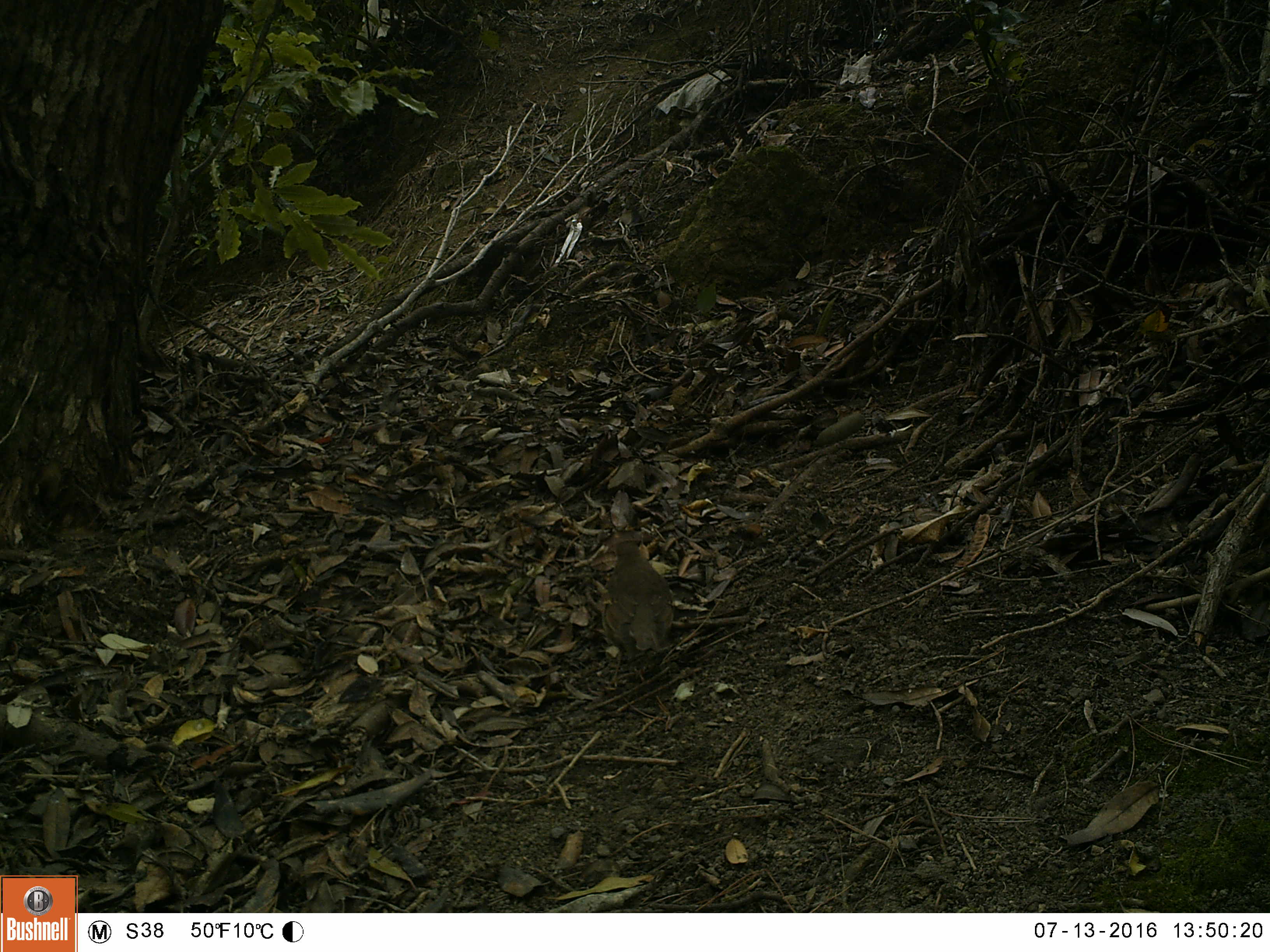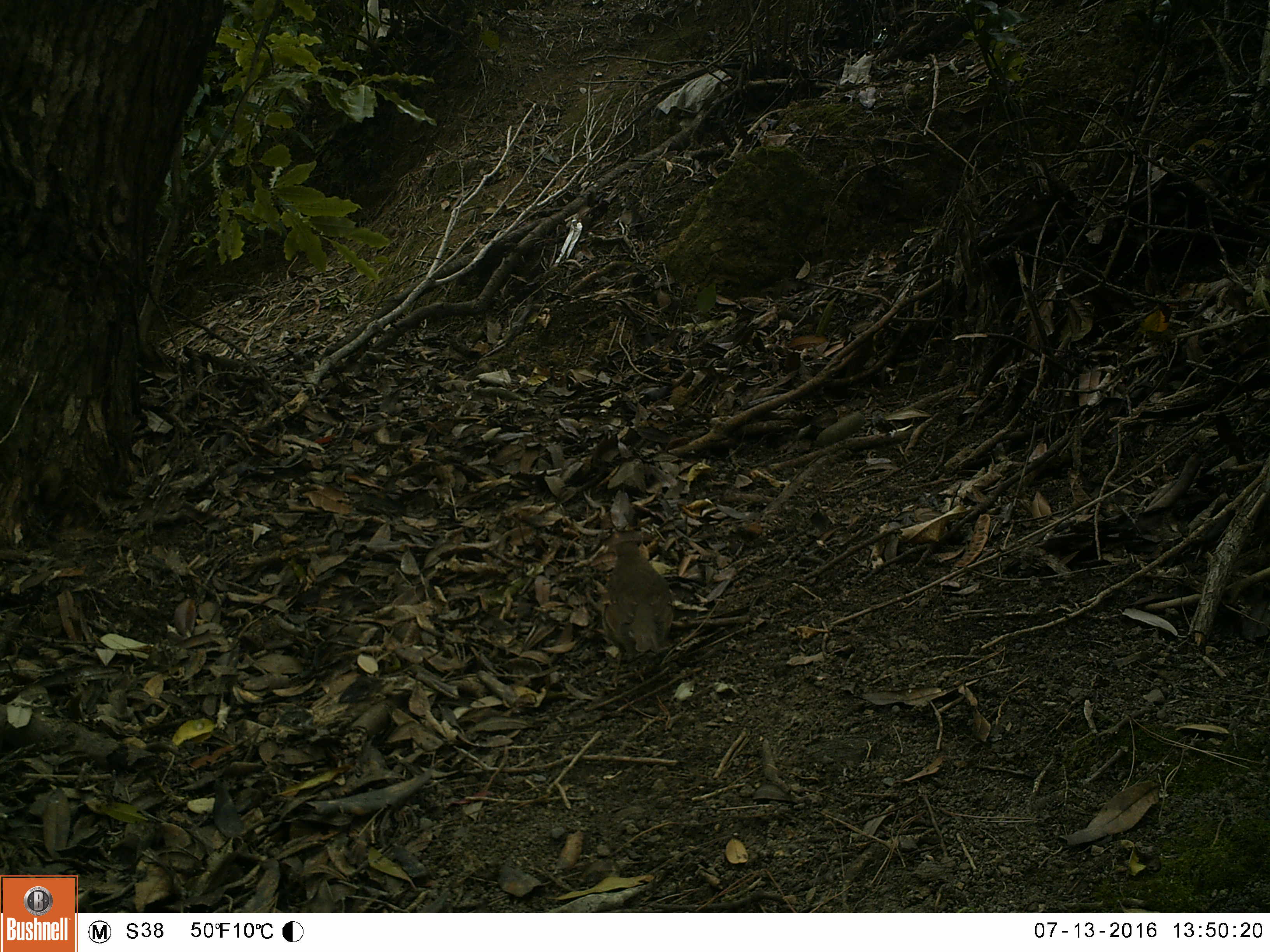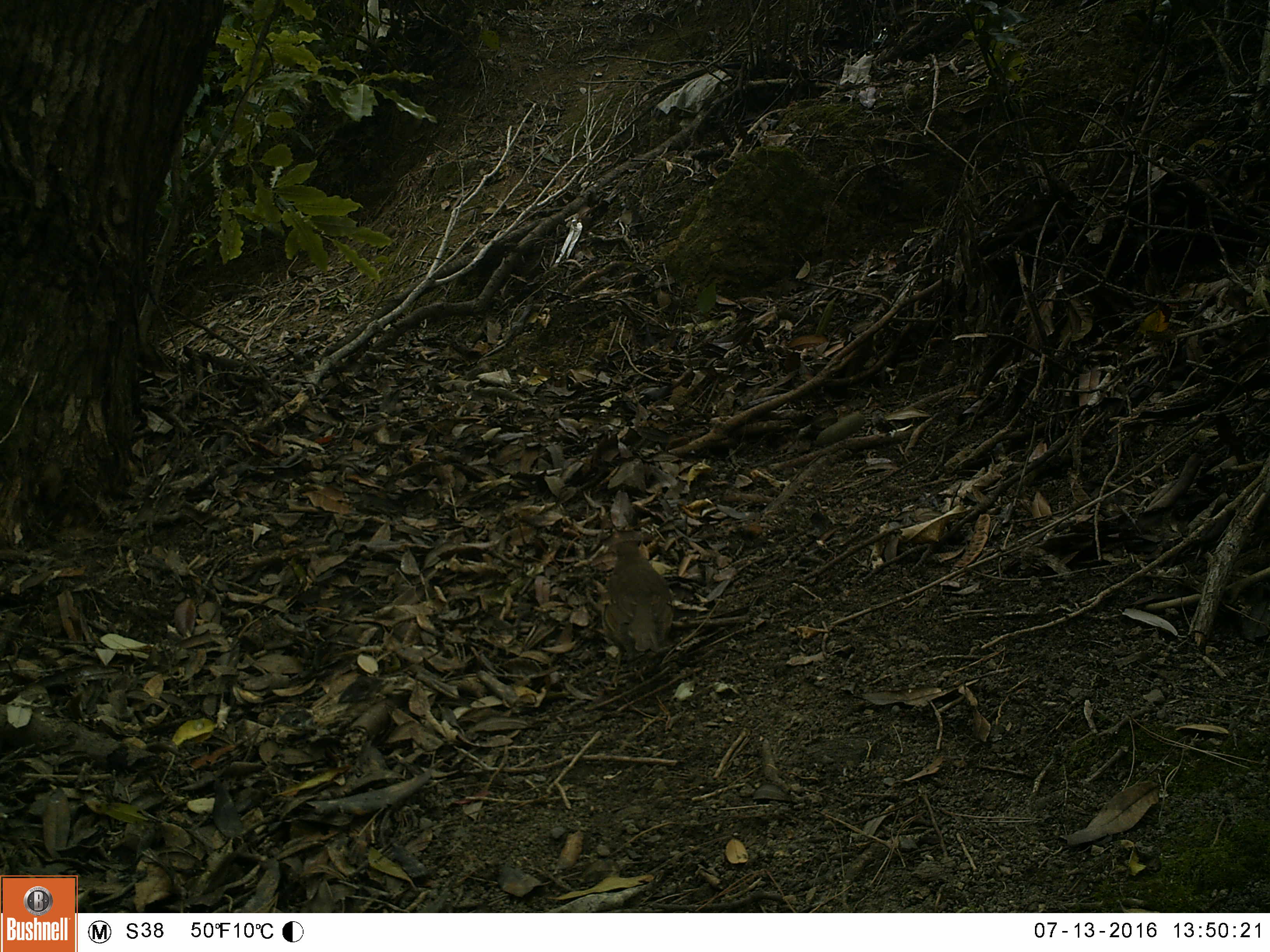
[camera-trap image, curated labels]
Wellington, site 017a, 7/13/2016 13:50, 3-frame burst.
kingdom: Animalia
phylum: Chordata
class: Aves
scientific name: Aves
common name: bird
Bird (Aves).